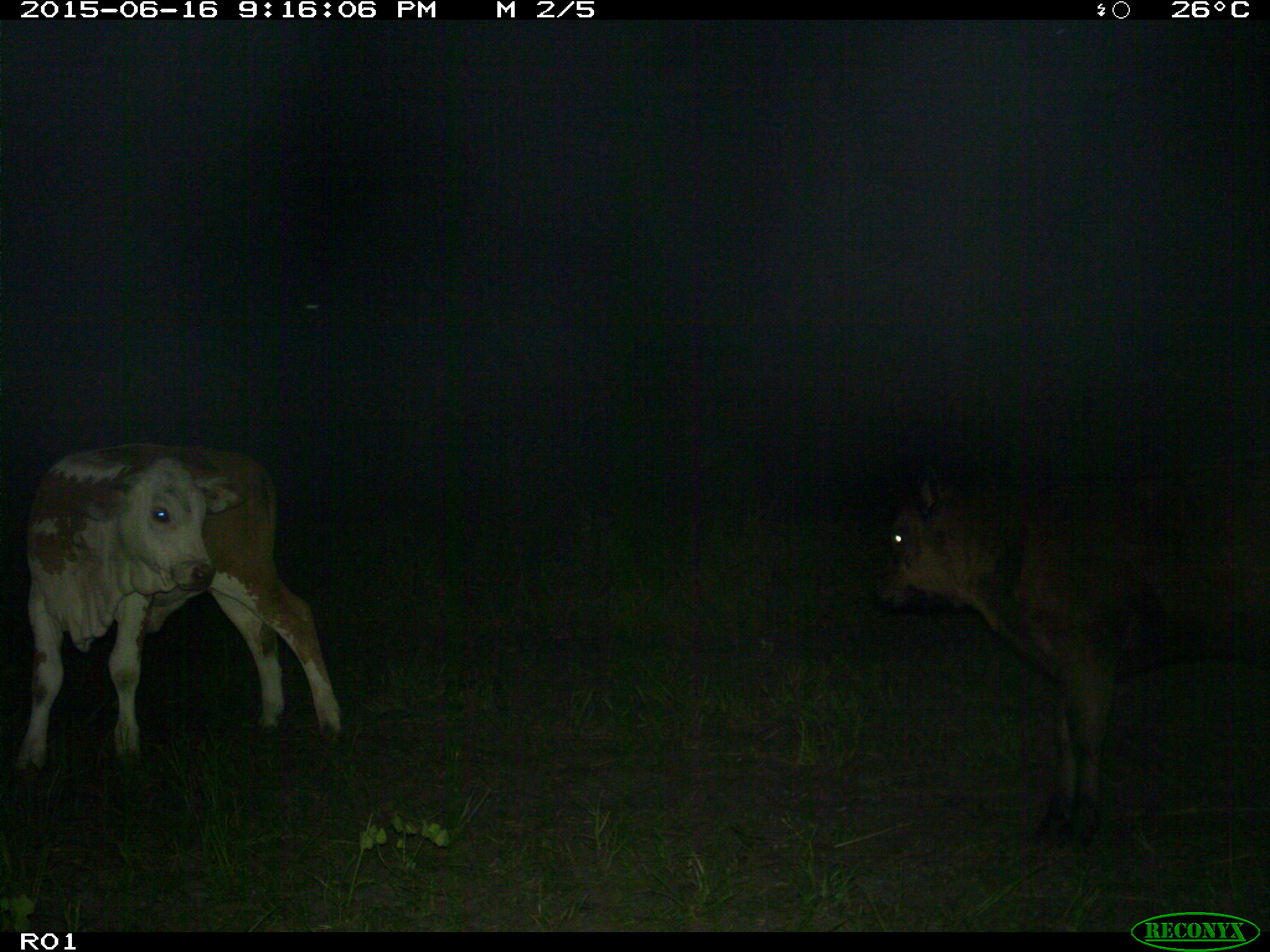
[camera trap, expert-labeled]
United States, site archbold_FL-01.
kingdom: Animalia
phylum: Chordata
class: Mammalia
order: Artiodactyla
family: Bovidae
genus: Bos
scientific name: Bos taurus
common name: domestic cow